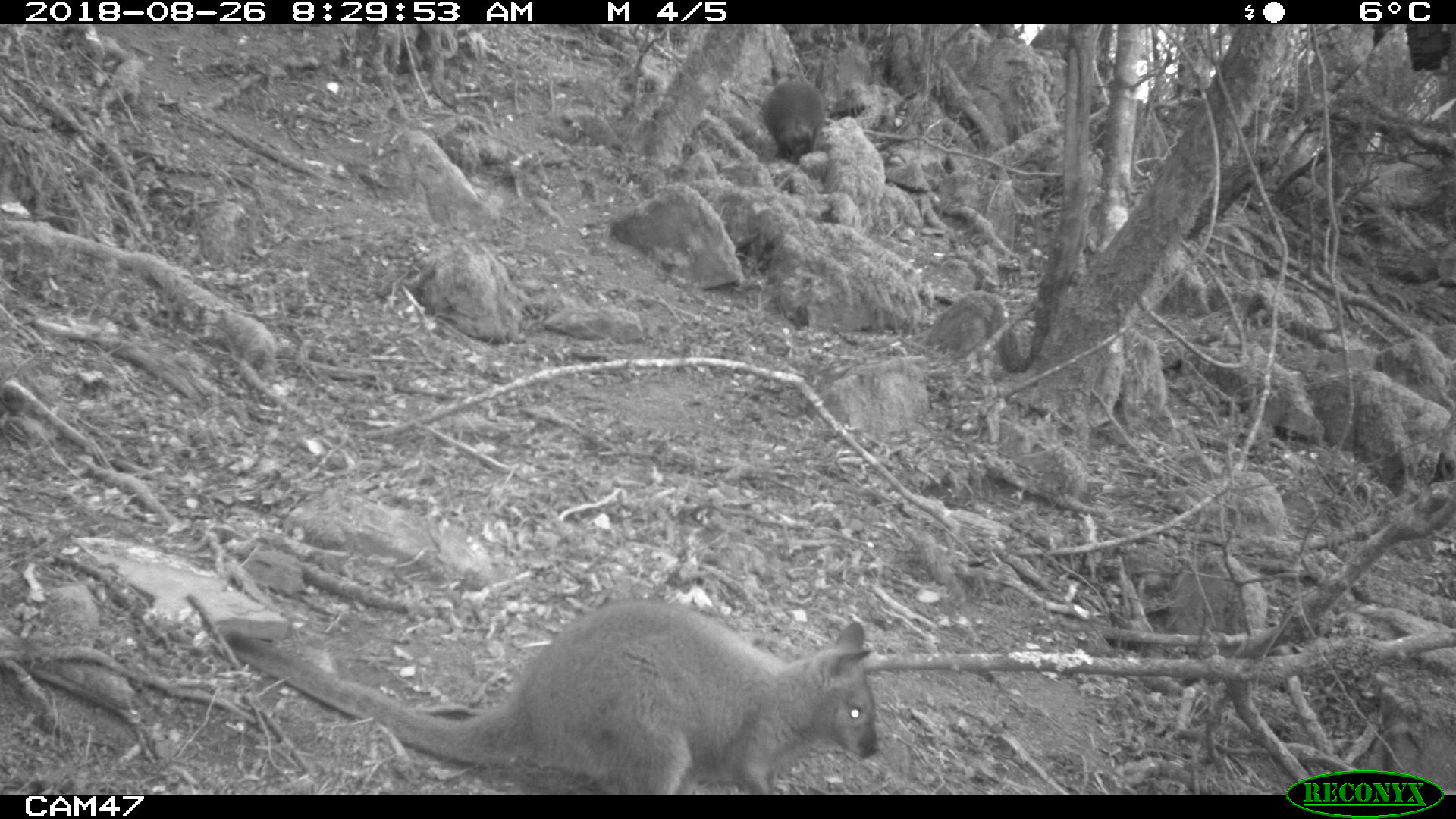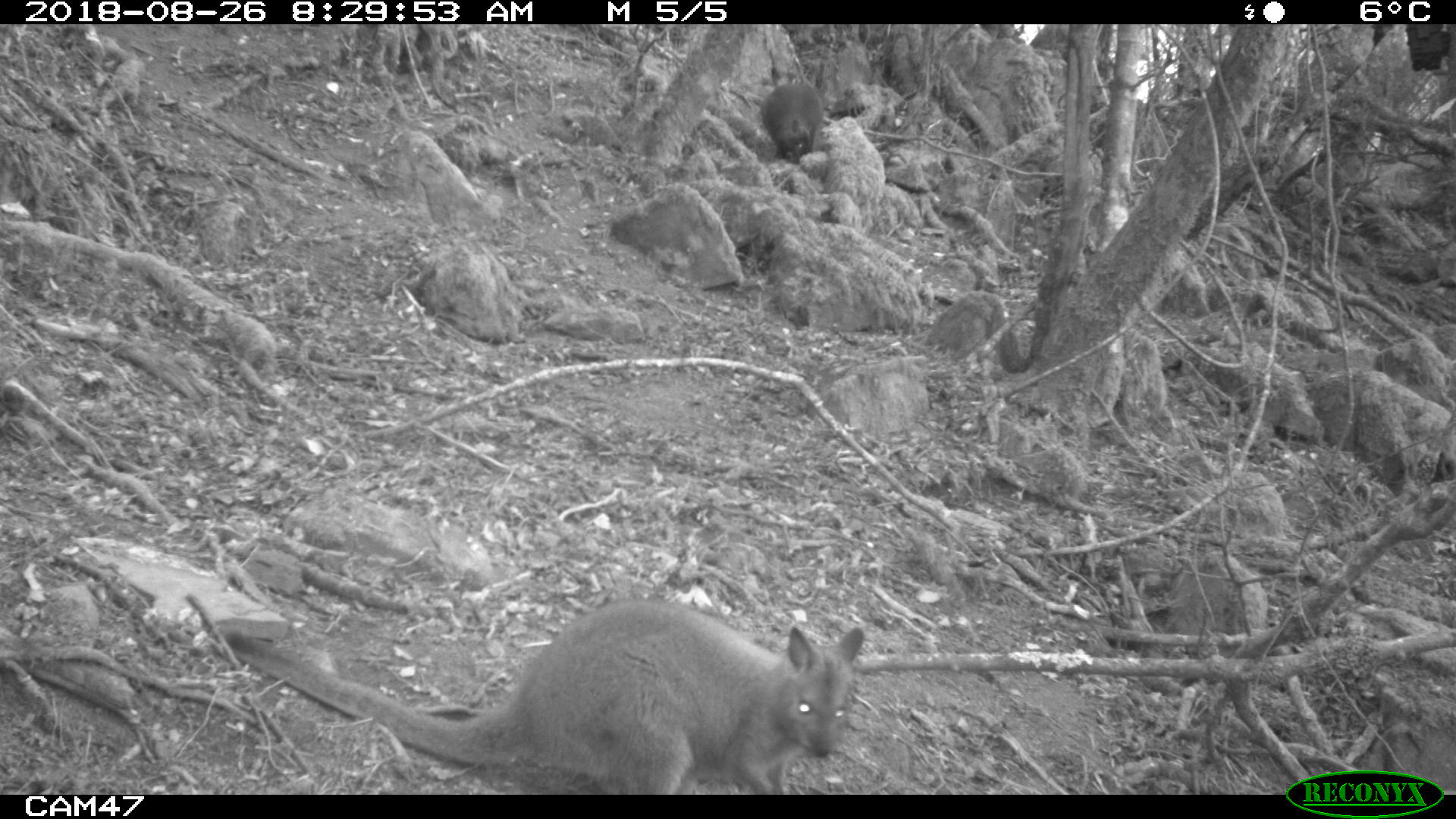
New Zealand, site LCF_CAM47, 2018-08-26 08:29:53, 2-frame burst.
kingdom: Animalia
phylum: Chordata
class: Mammalia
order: Diprotodontia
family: Macropodidae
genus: Notamacropus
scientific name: Notamacropus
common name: wallaby